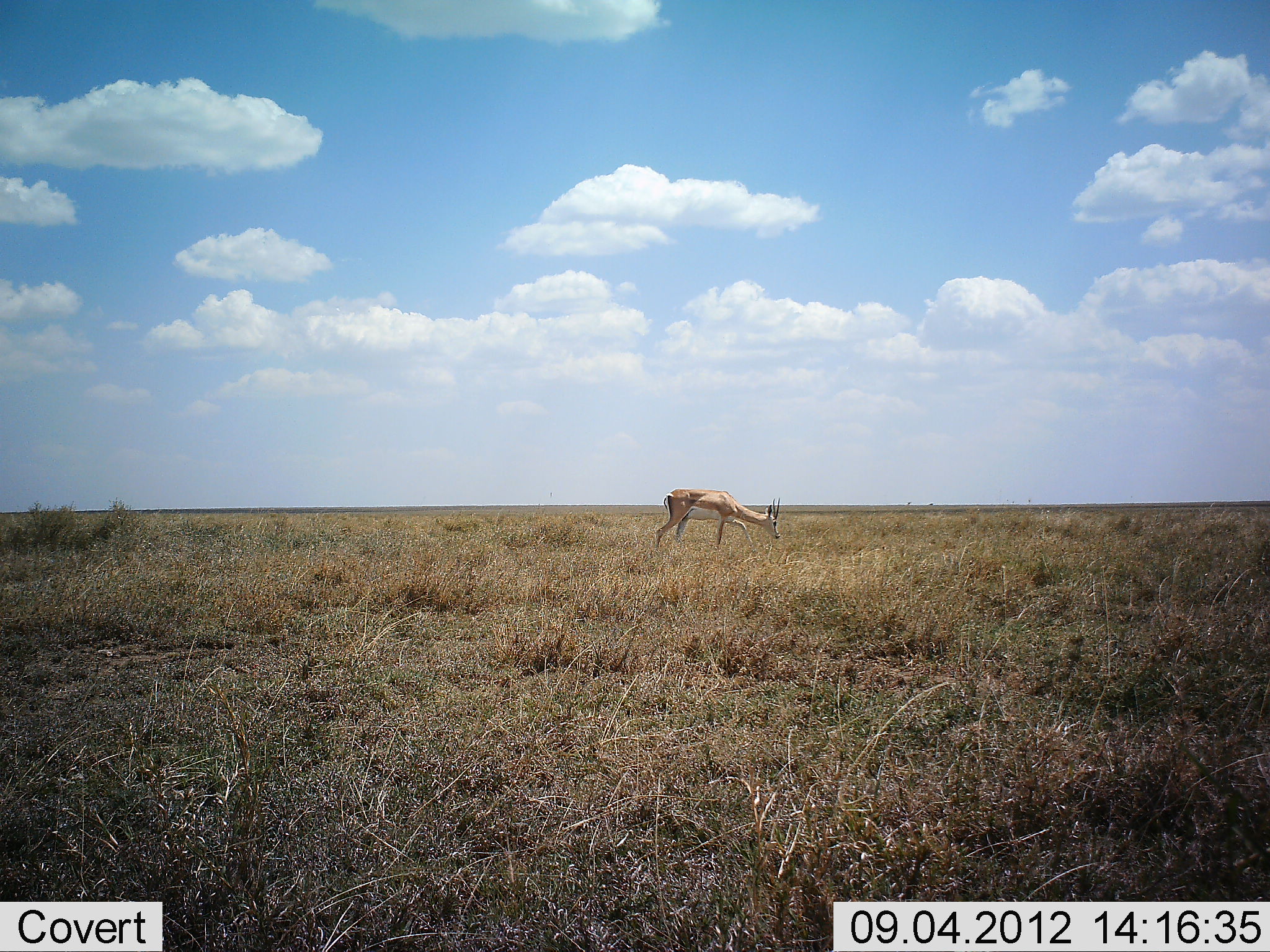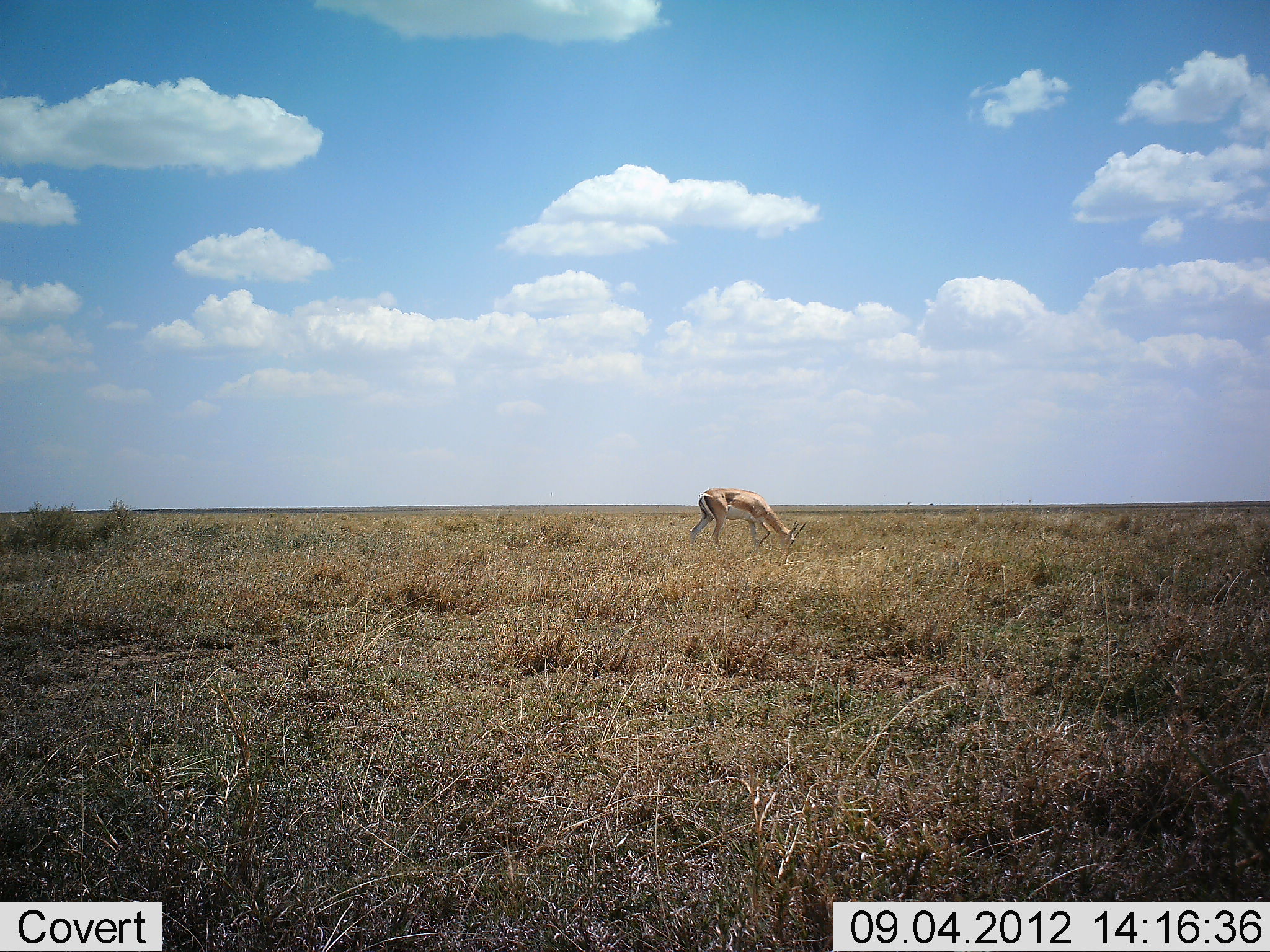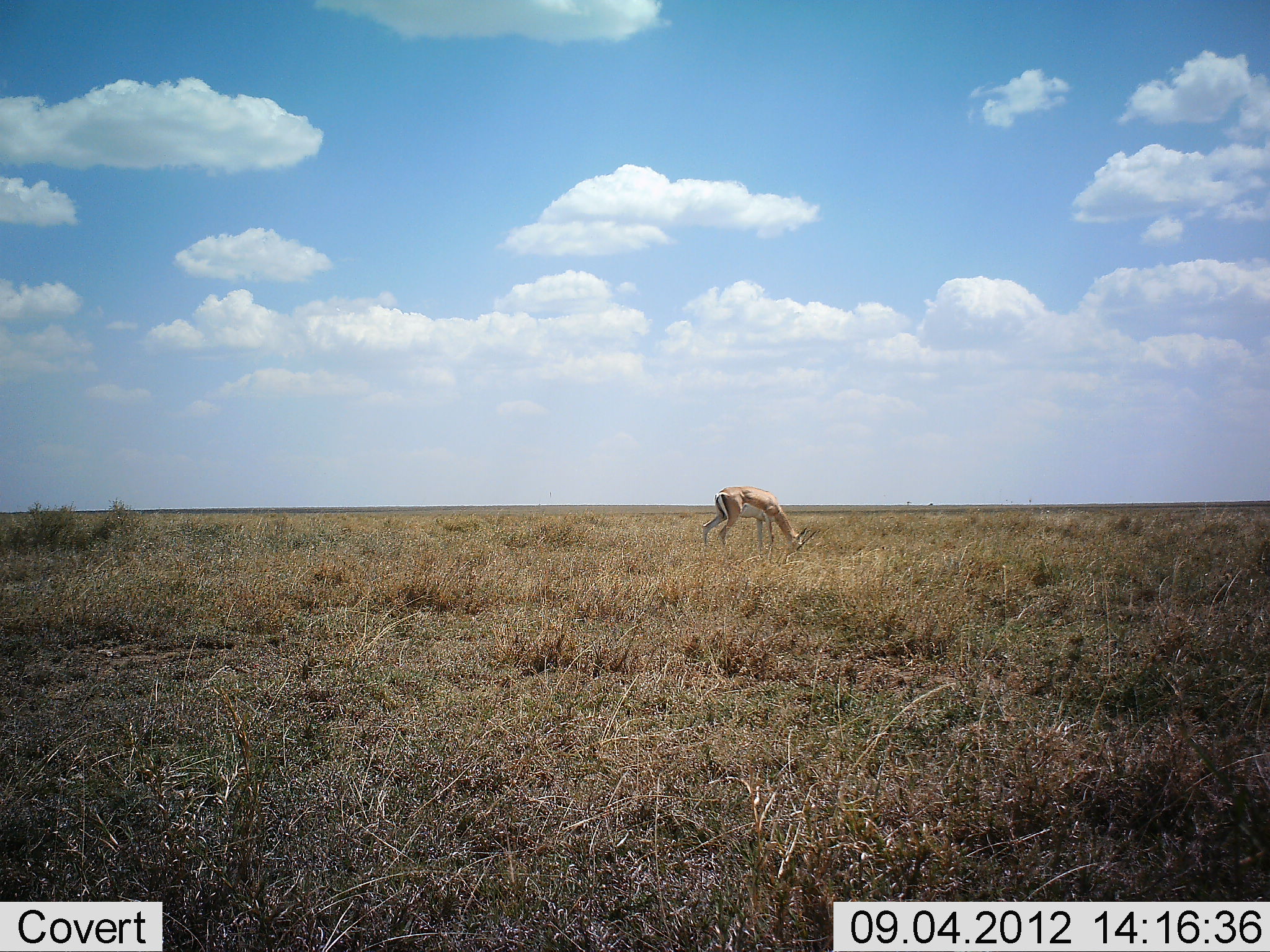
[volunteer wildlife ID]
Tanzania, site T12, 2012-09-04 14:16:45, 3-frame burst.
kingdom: Animalia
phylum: Chordata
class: Mammalia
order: Artiodactyla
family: Bovidae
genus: Nanger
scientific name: Nanger granti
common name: grant's gazelle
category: gazellegrants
Gazellegrants (grant's gazelle) (Nanger granti), count 1. Behavior (volunteer vote fractions): standing 10%, resting 0%, moving 30%, interacting 0%. Young present (vote fraction): 0%. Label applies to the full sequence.